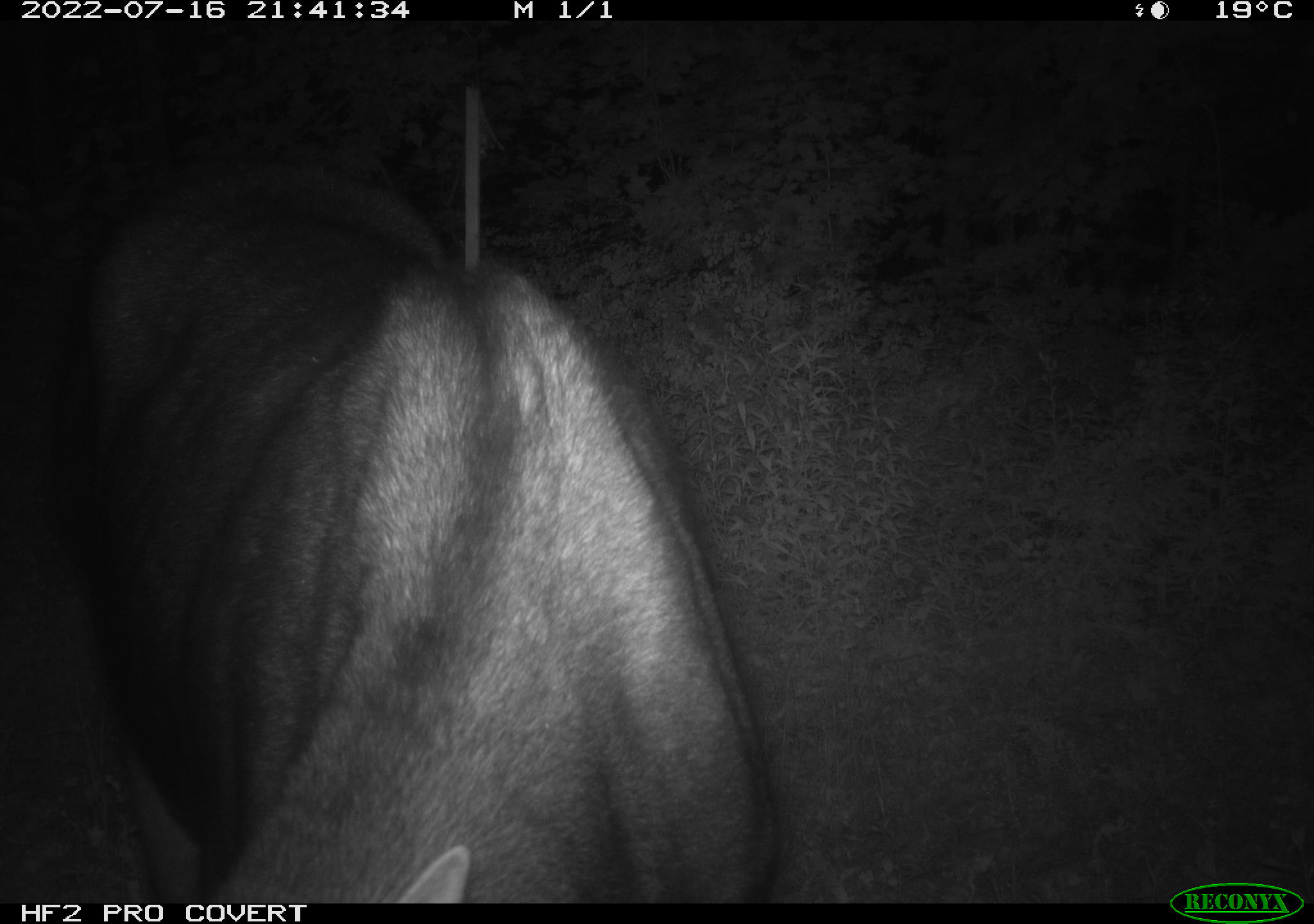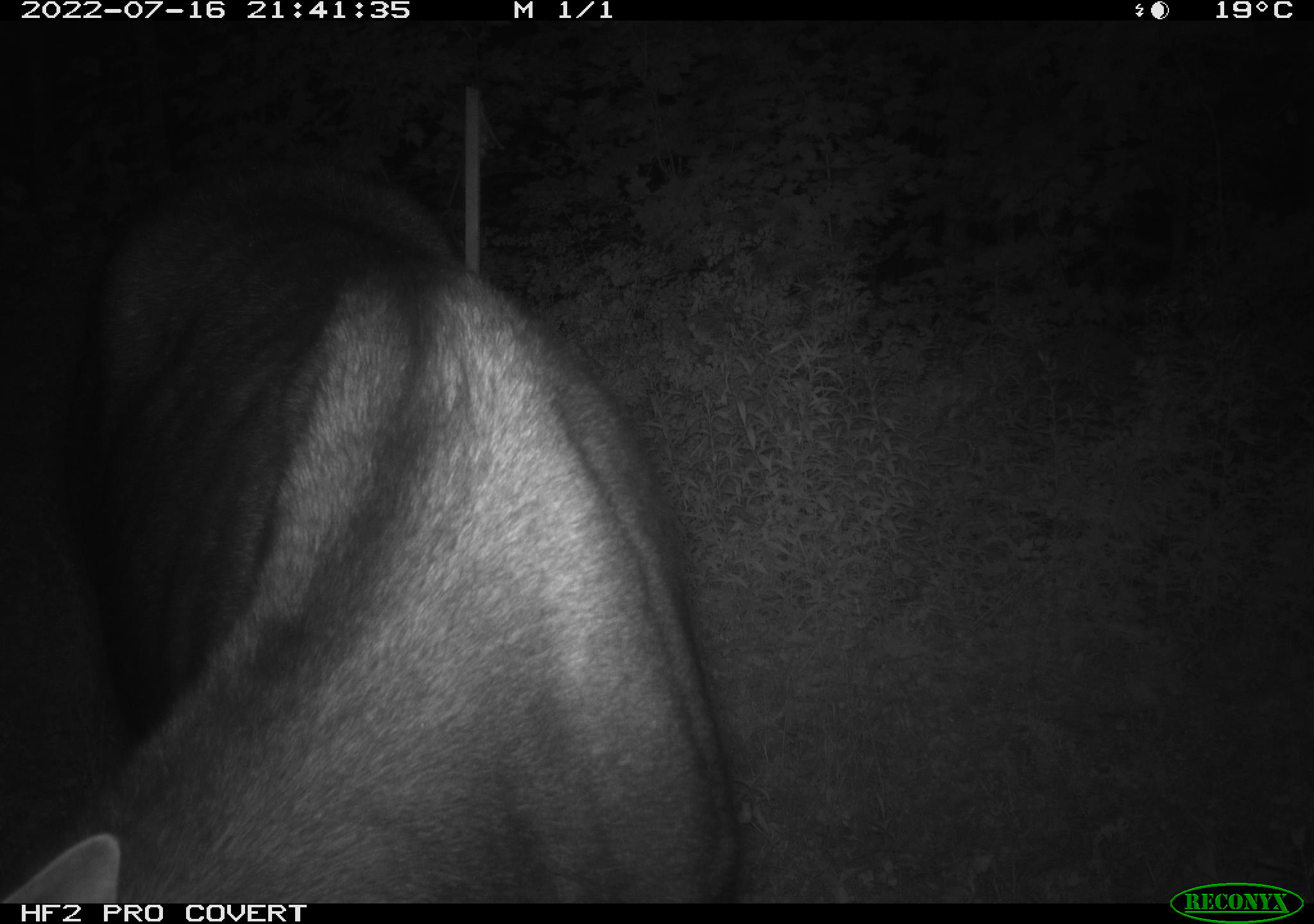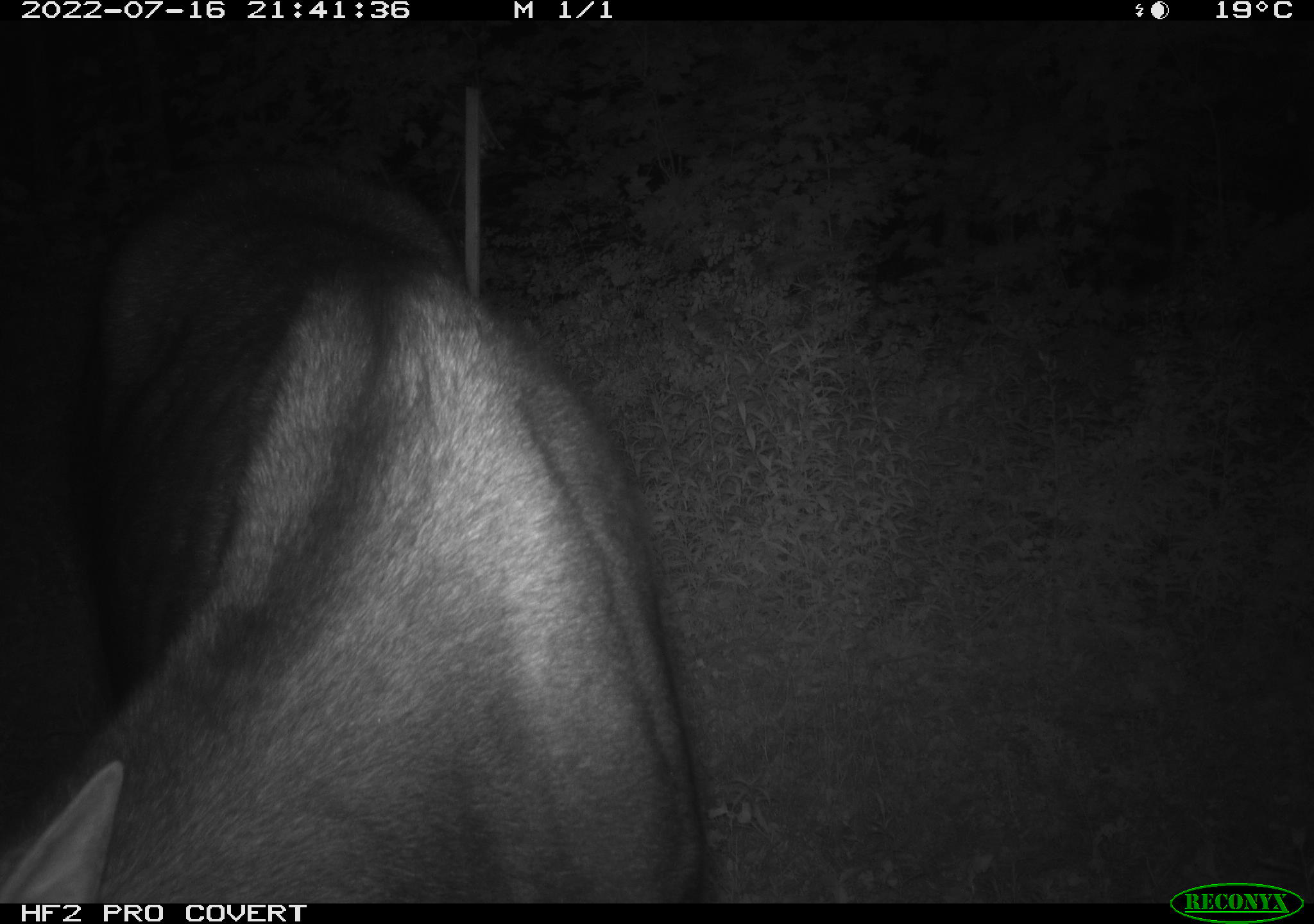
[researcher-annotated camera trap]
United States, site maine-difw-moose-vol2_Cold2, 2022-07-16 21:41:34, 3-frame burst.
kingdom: Animalia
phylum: Chordata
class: Mammalia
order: Artiodactyla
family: Cervidae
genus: Alces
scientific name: Alces alces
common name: moose